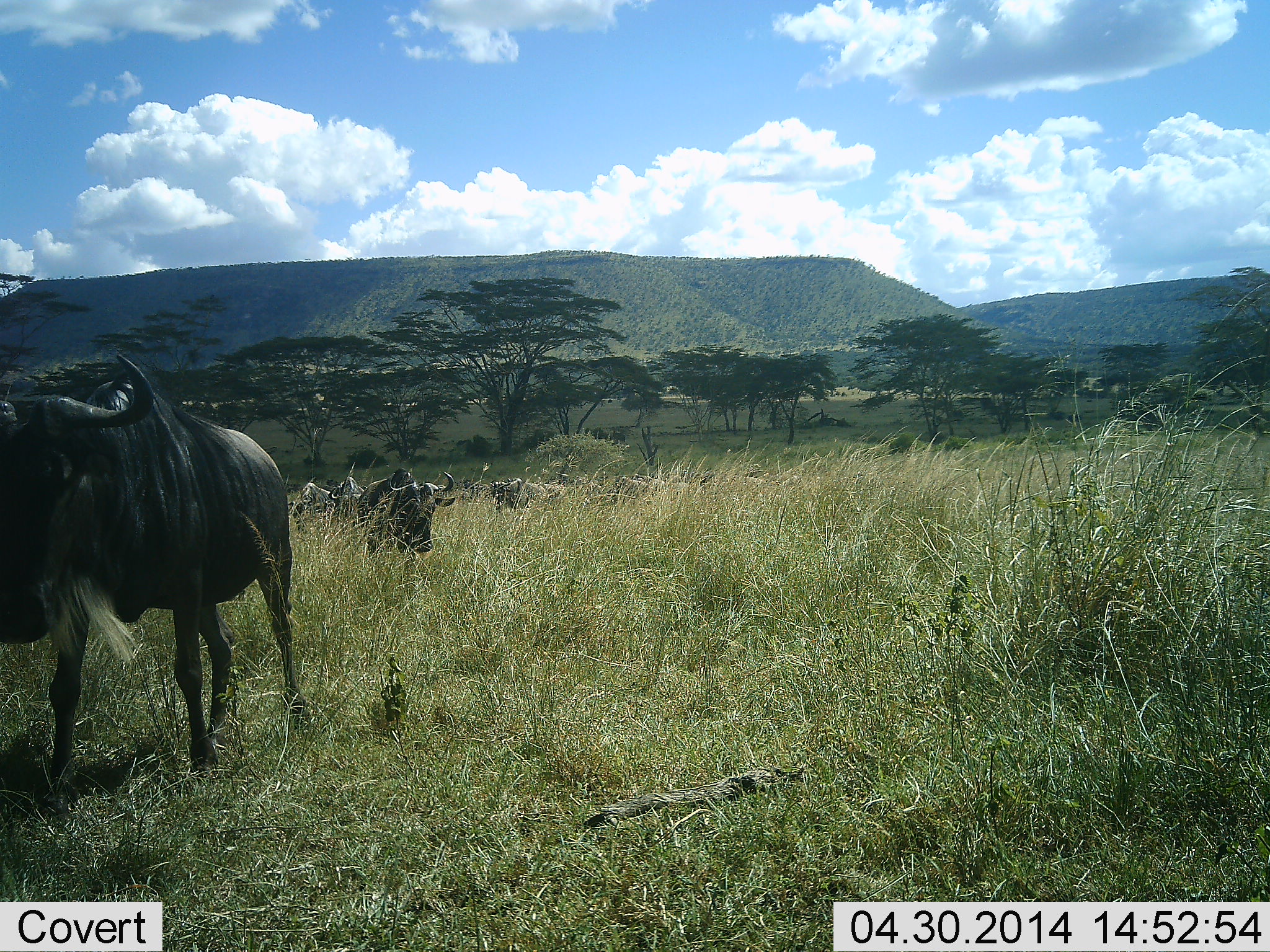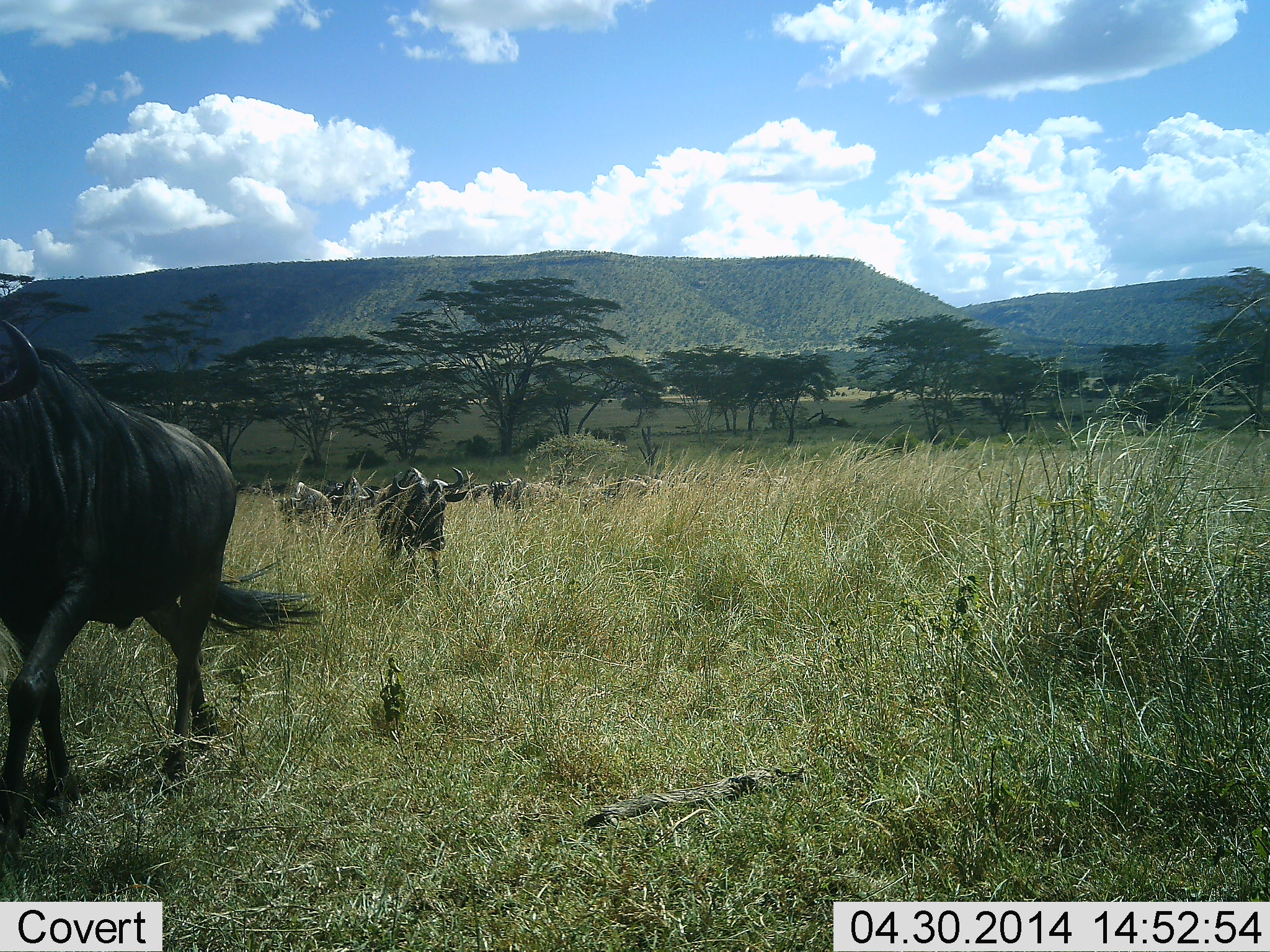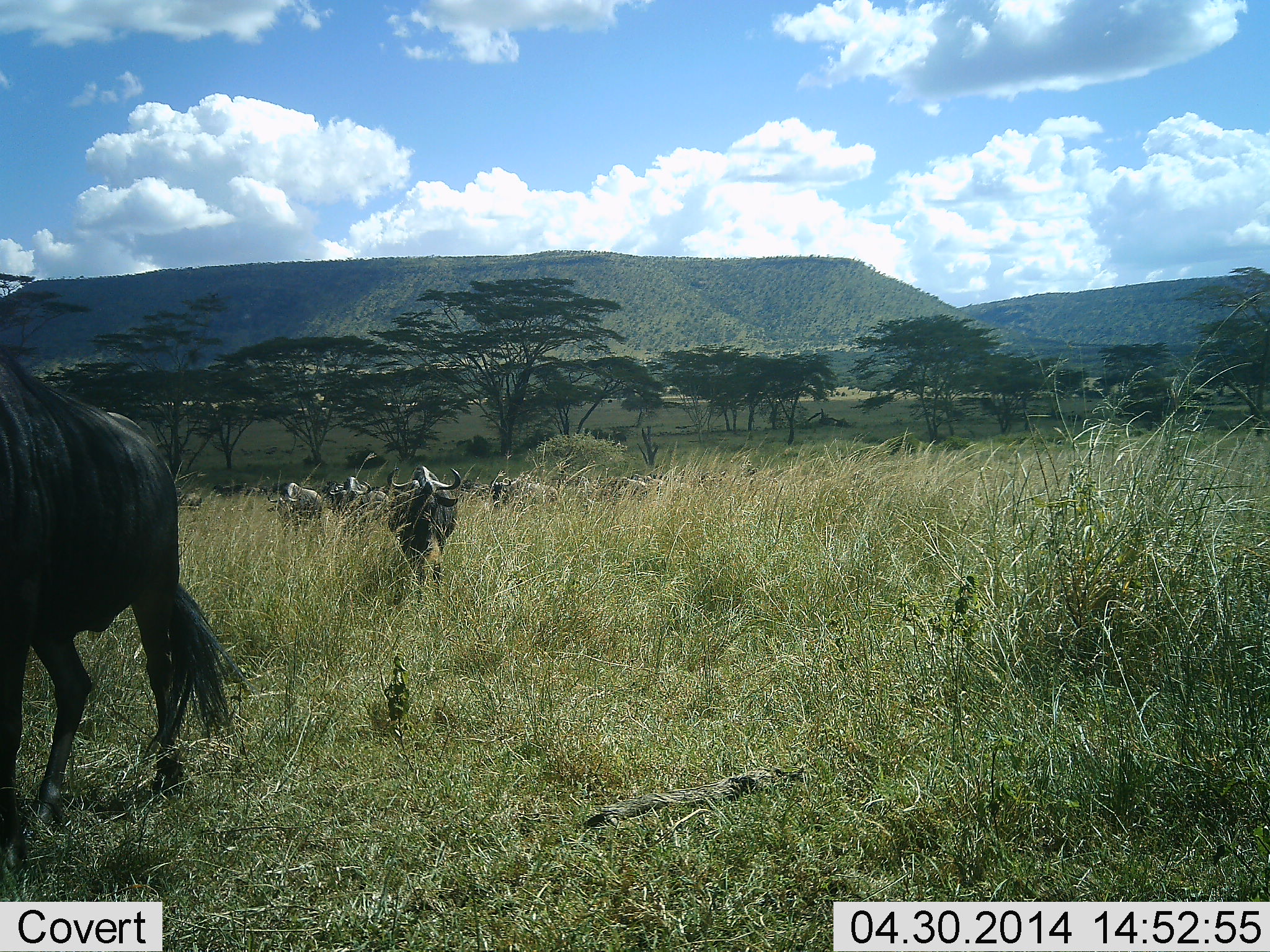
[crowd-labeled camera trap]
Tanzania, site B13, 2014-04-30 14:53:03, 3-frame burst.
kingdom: Animalia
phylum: Chordata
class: Mammalia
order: Artiodactyla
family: Bovidae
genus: Connochaetes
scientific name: Connochaetes taurinus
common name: blue wildebeest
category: wildebeest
Wildebeest (blue wildebeest) (Connochaetes taurinus), count 10. Behavior (volunteer vote fractions): standing 18%, resting 0%, moving 100%, interacting 0%. Young present (vote fraction): 0%. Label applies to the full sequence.